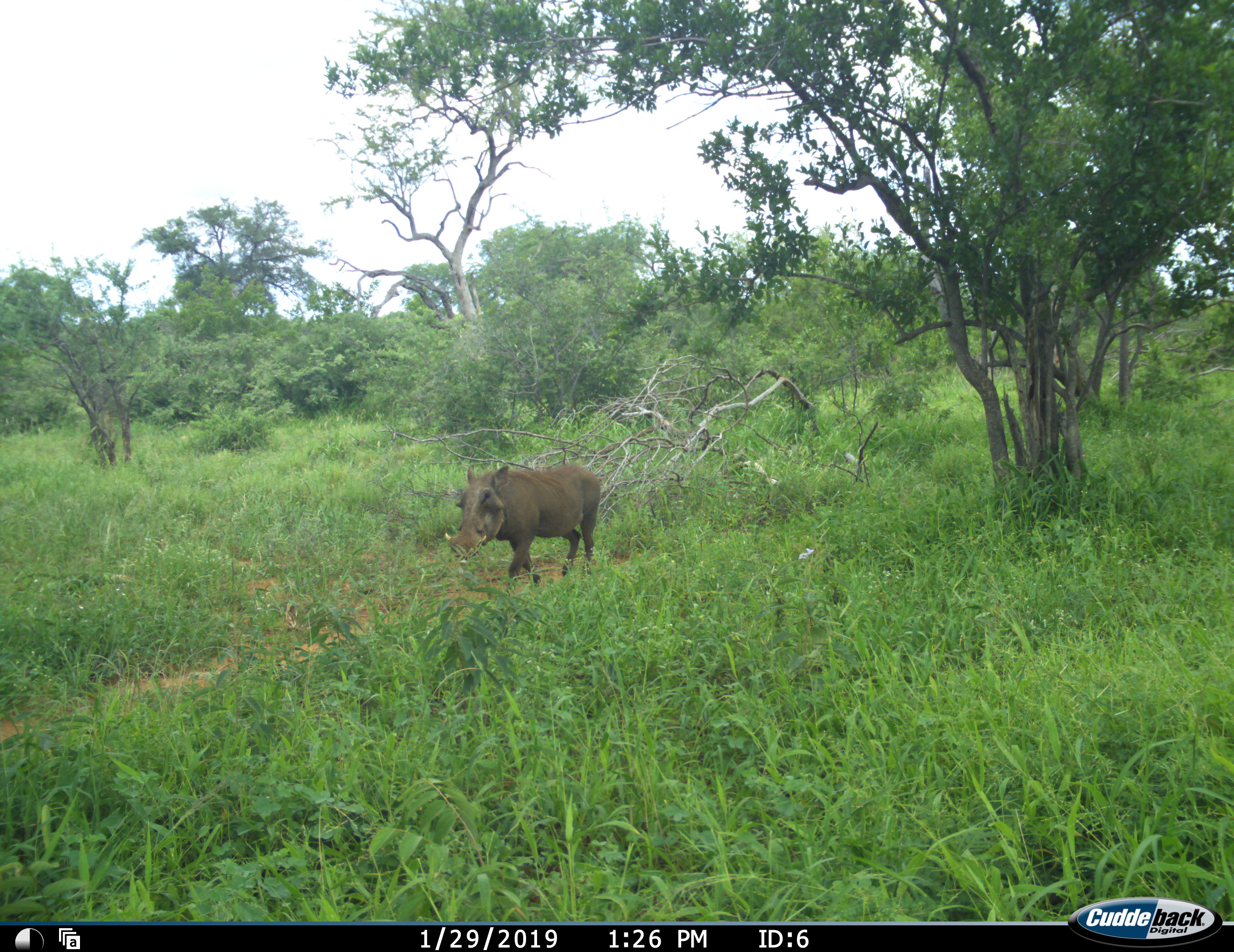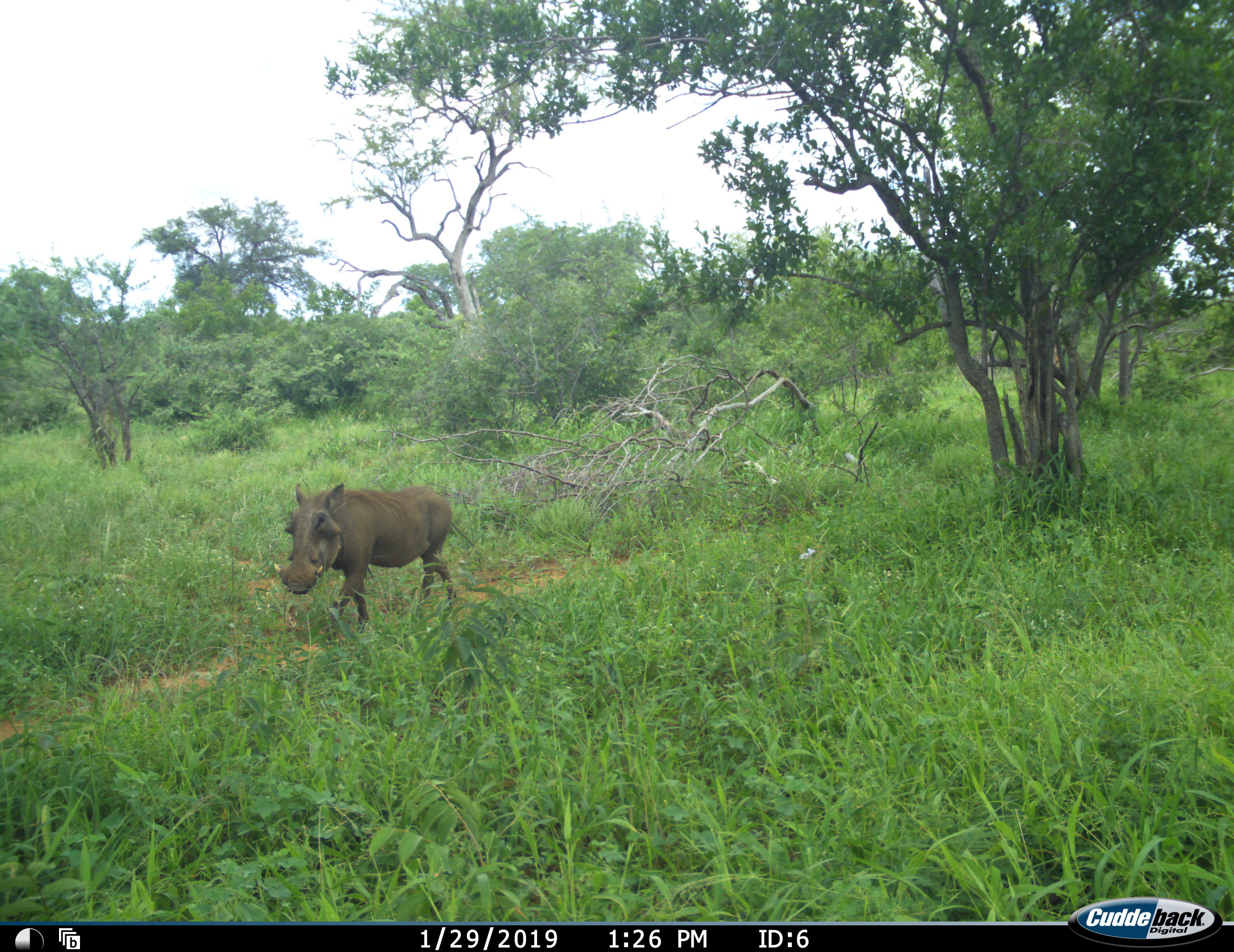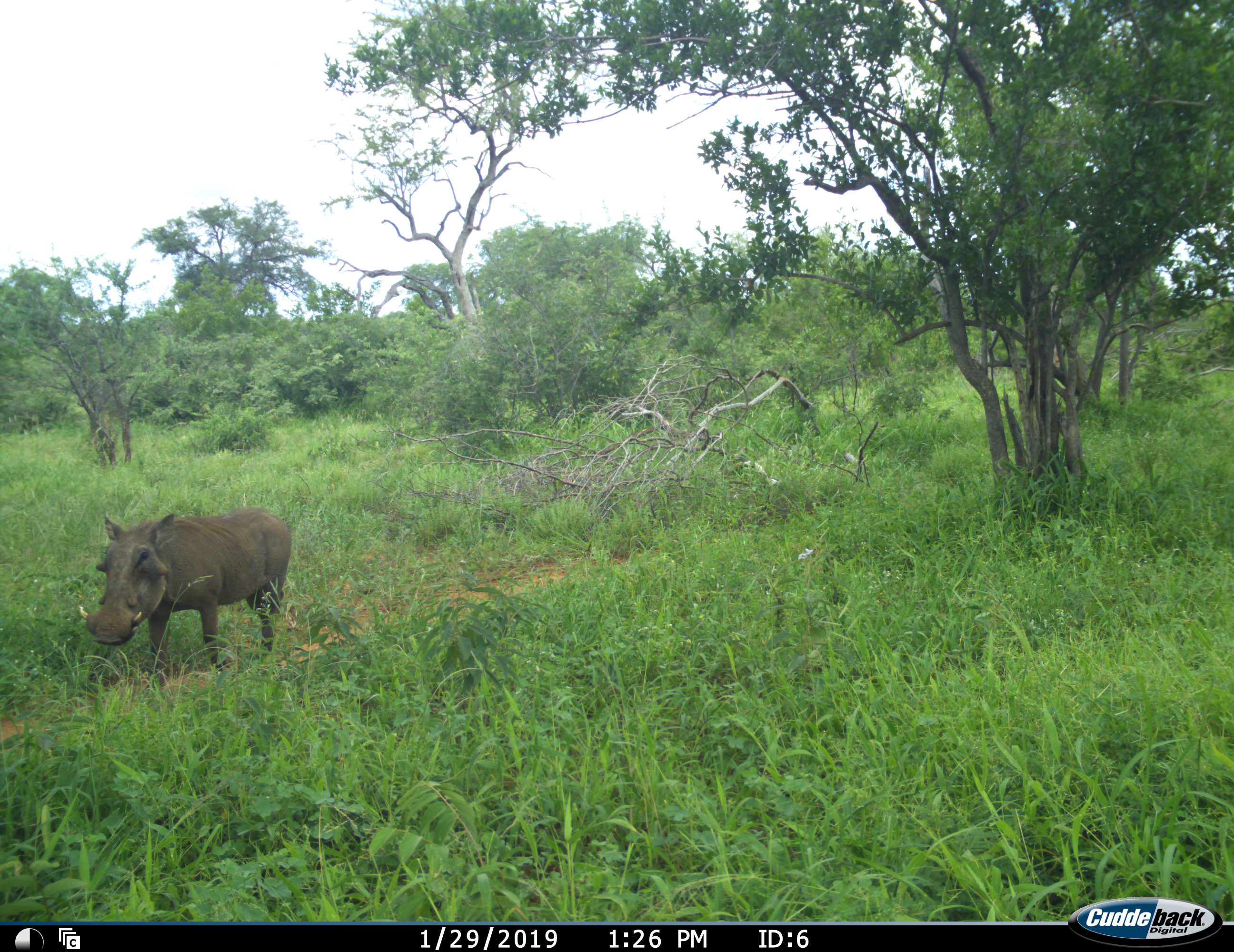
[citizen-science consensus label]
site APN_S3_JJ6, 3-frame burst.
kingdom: Animalia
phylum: Chordata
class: Mammalia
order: Artiodactyla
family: Suidae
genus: Phacochoerus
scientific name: Phacochoerus africanus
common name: warthog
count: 1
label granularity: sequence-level